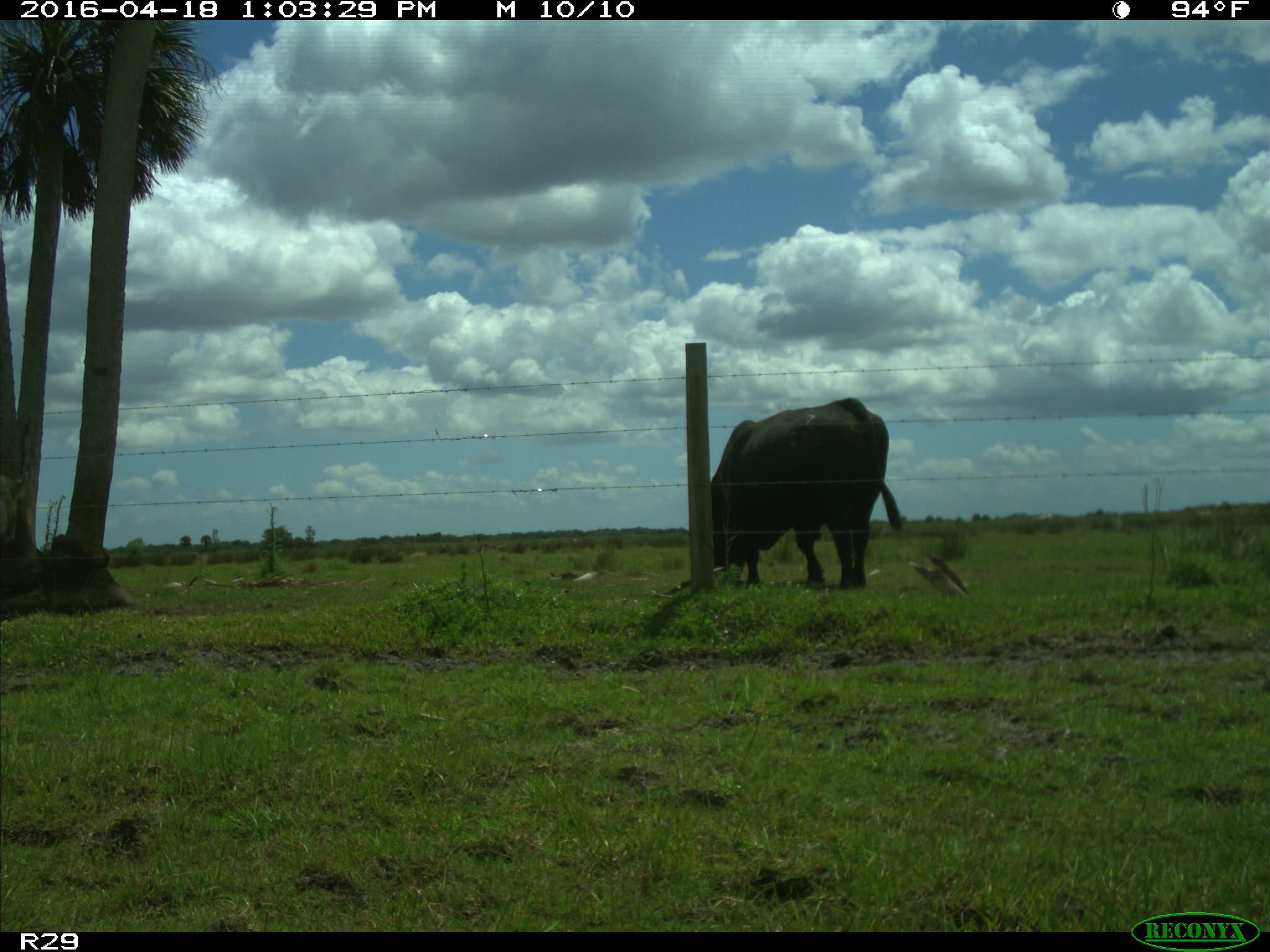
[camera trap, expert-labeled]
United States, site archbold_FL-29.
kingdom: Animalia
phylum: Chordata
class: Mammalia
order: Artiodactyla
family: Bovidae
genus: Bos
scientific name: Bos taurus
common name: domestic cow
Bos taurus (domestic cow).